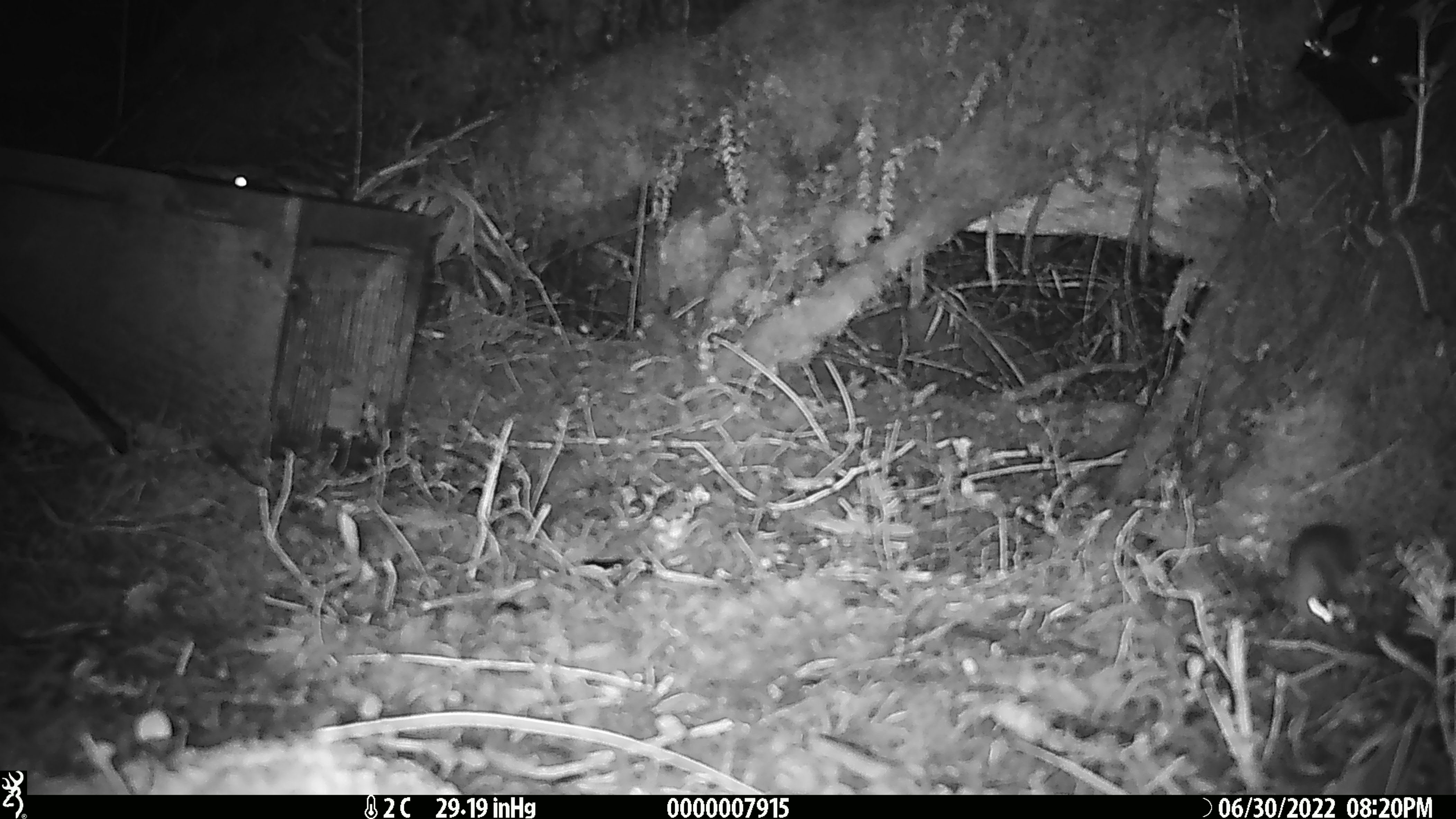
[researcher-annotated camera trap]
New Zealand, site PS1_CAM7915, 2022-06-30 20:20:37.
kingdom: Animalia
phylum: Chordata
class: Mammalia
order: Rodentia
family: Muridae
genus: Mus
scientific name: Mus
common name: mouse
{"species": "mouse (Mus)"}